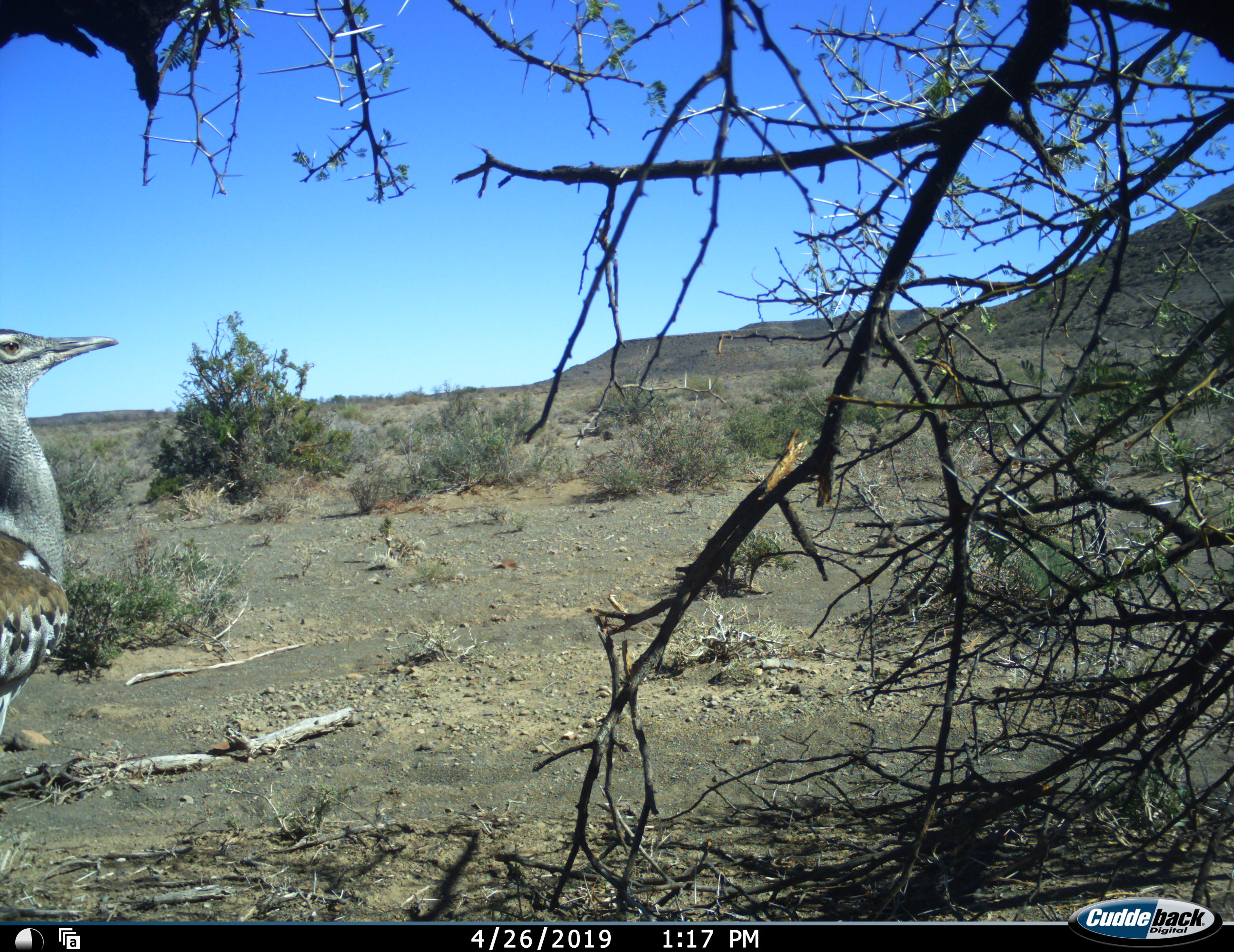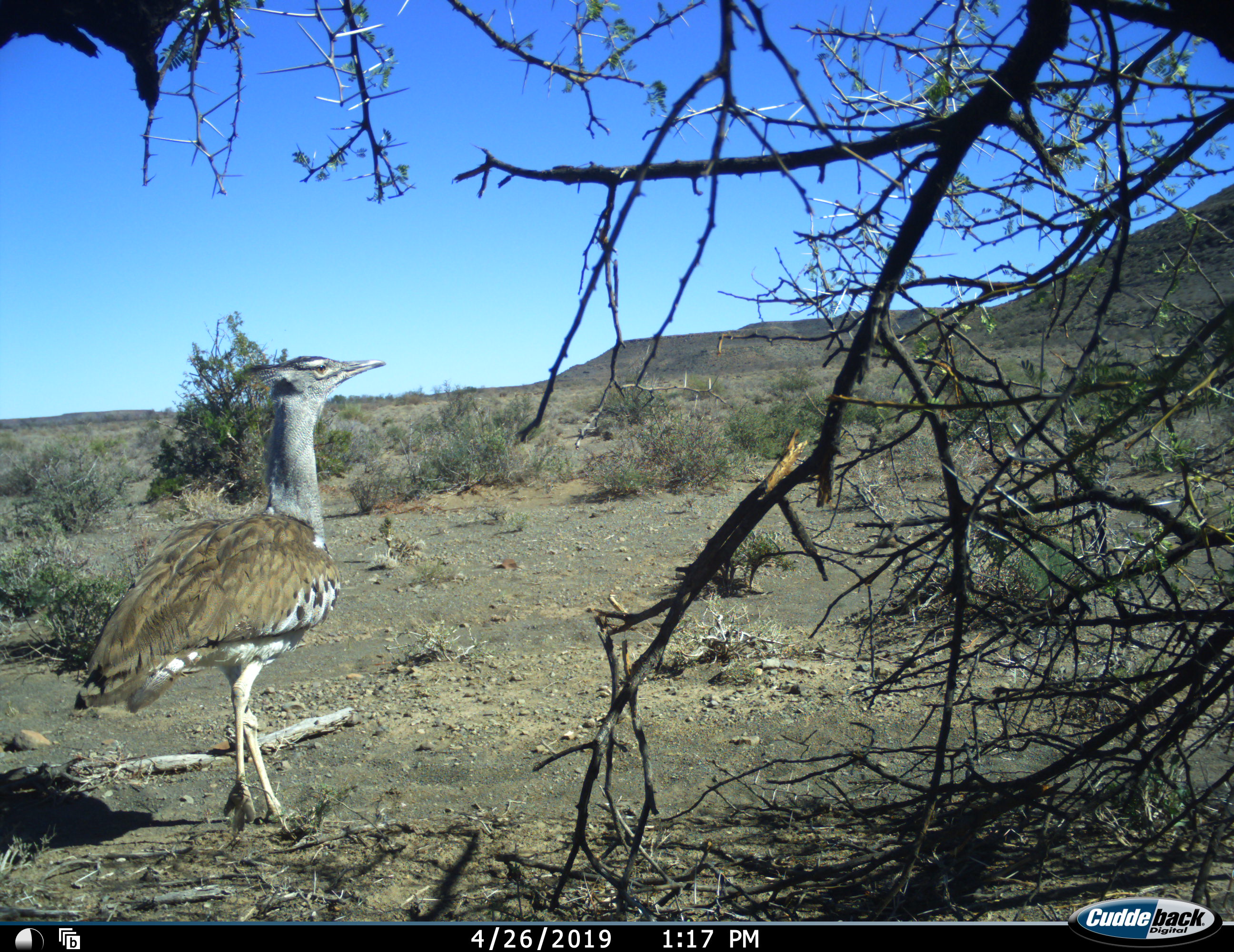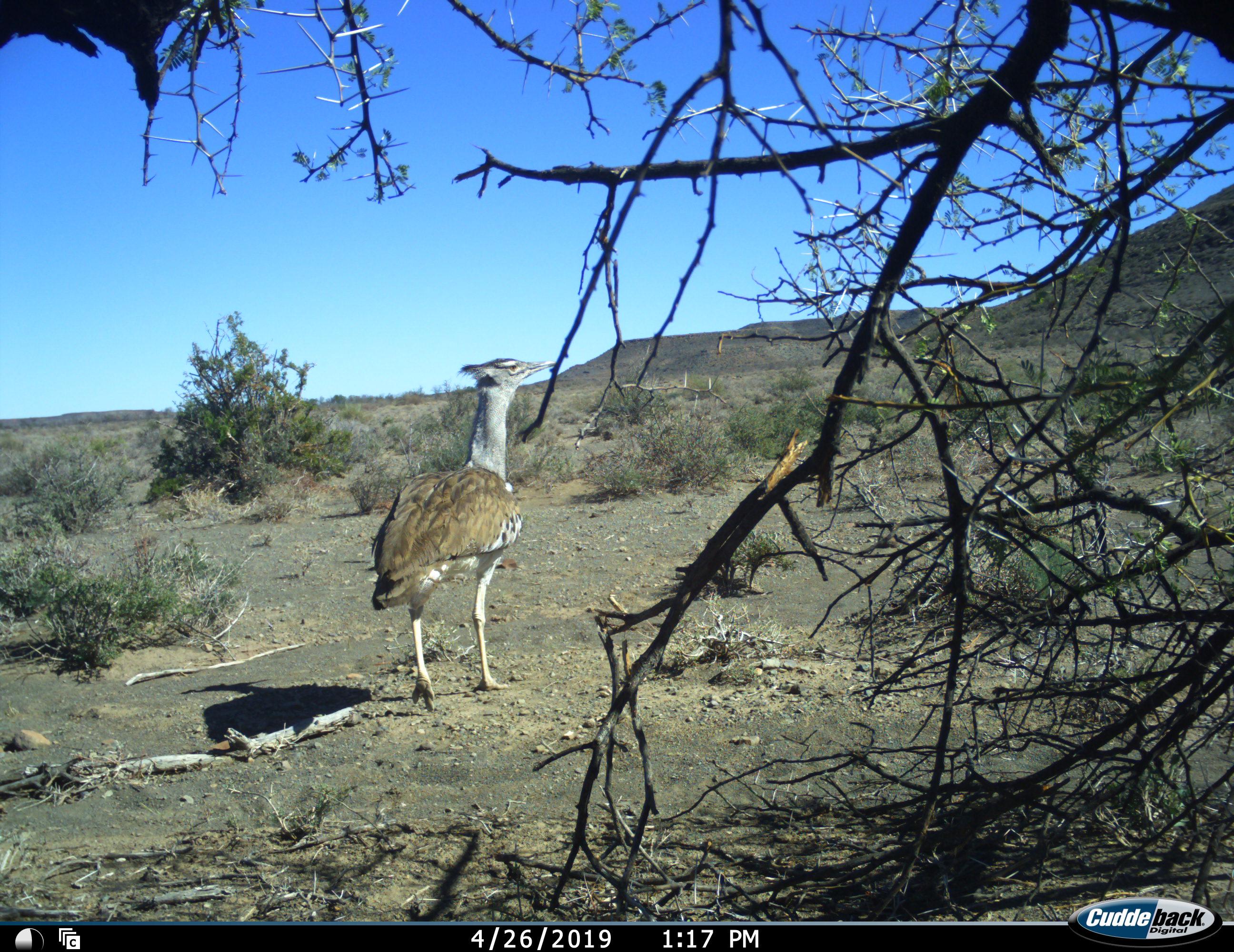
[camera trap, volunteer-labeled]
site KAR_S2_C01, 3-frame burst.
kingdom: Animalia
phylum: Chordata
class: Aves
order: Otidiformes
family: Otididae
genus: Ardeotis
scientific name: Ardeotis kori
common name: kori bustard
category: bustardkori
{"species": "bustardkori (kori bustard) (Ardeotis kori)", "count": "1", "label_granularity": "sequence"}